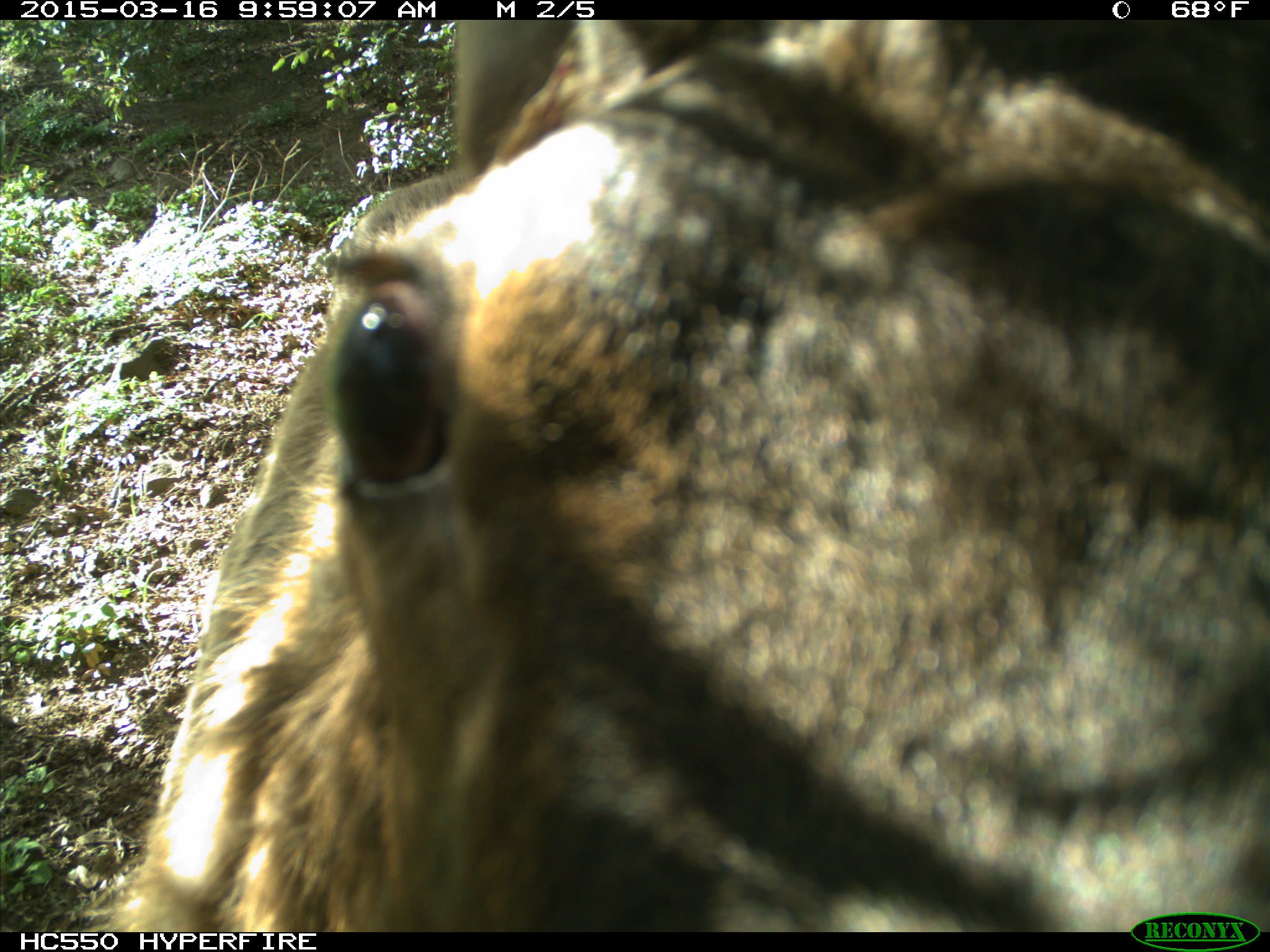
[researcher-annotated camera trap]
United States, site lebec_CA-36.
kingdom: Animalia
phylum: Chordata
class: Mammalia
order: Artiodactyla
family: Cervidae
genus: Cervus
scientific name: Cervus canadensis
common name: elk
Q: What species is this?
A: Cervus canadensis (elk).